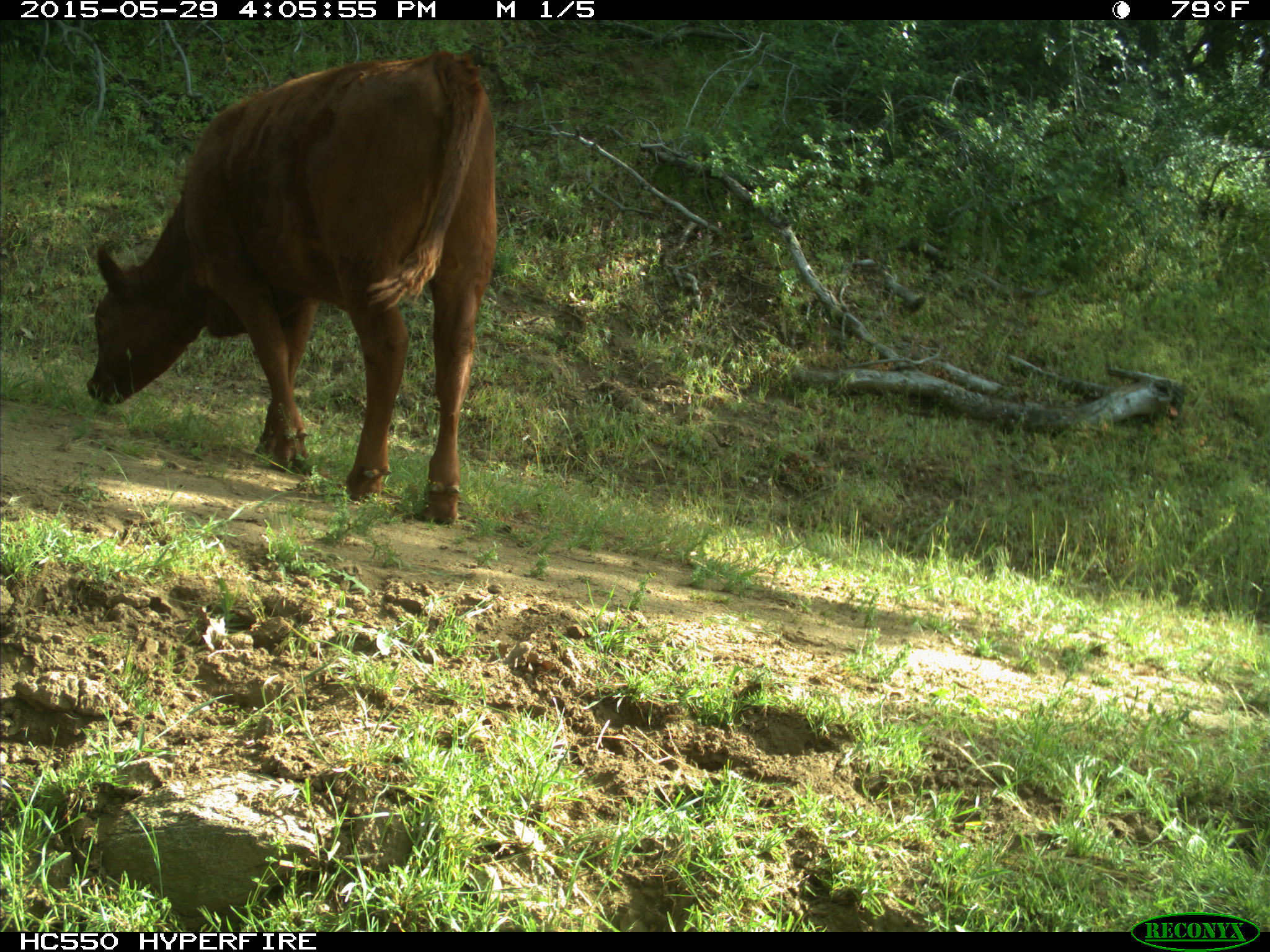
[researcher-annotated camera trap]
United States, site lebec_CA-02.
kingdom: Animalia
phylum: Chordata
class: Mammalia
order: Artiodactyla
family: Bovidae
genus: Bos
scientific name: Bos taurus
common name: domestic cow